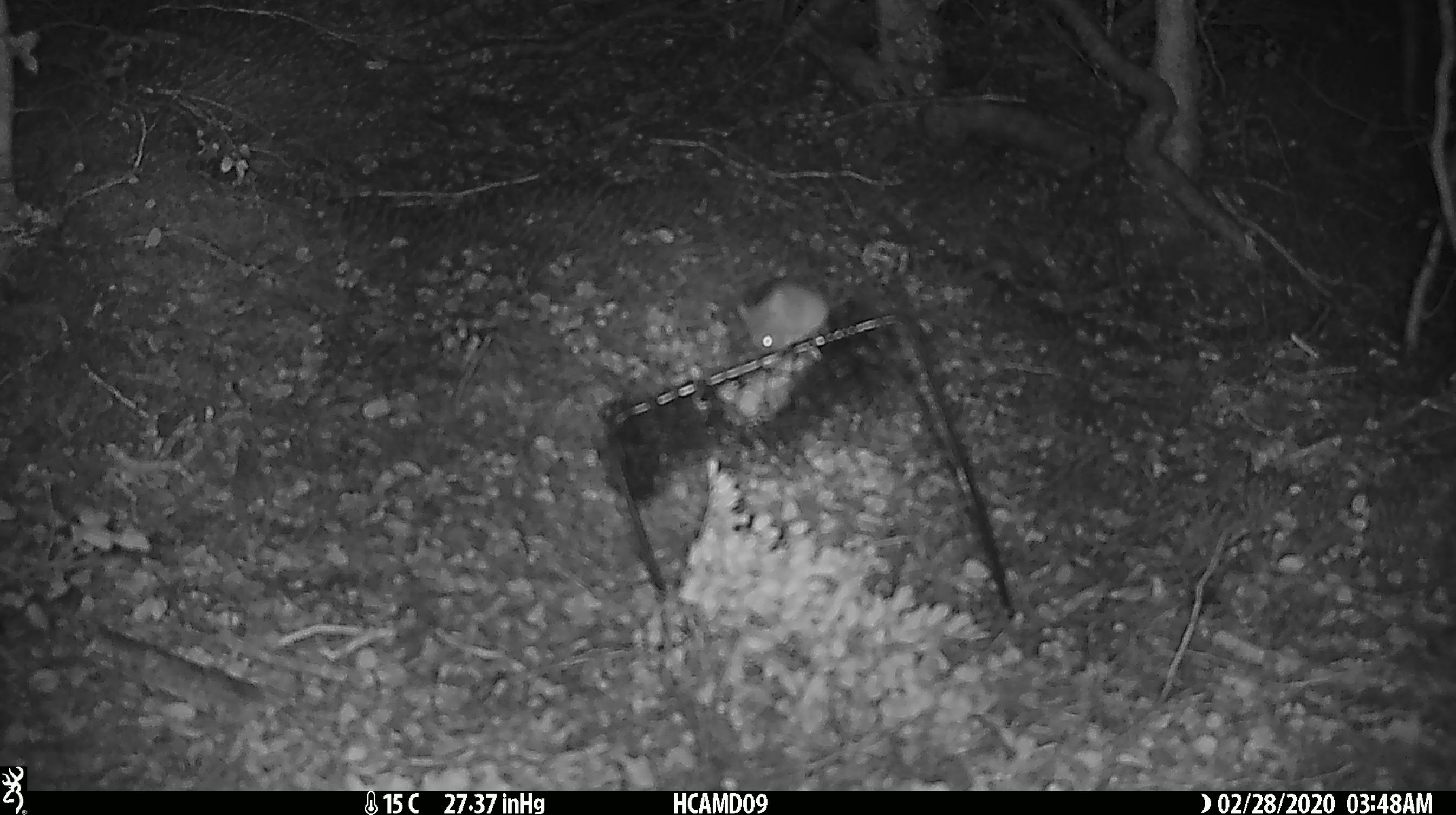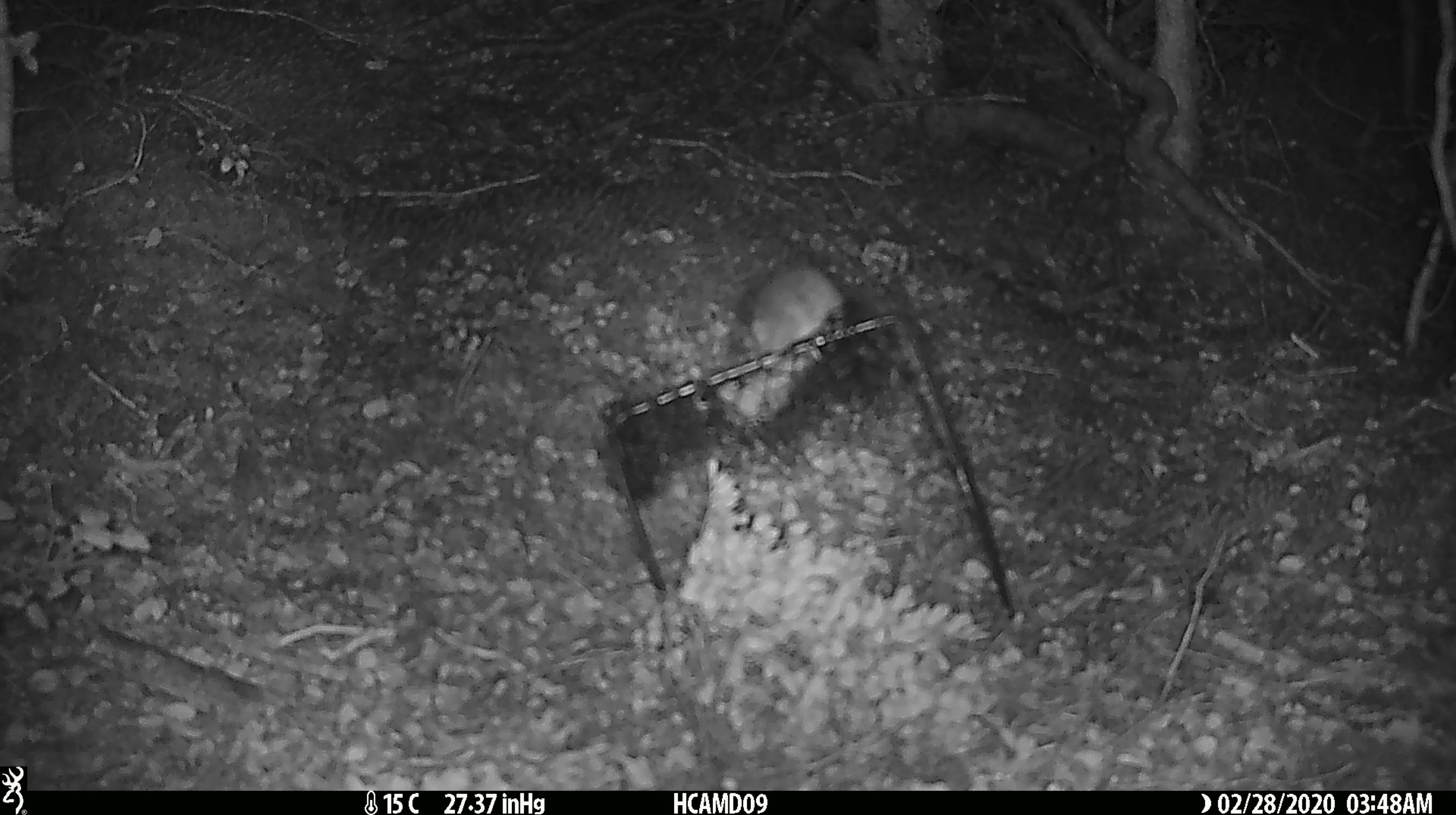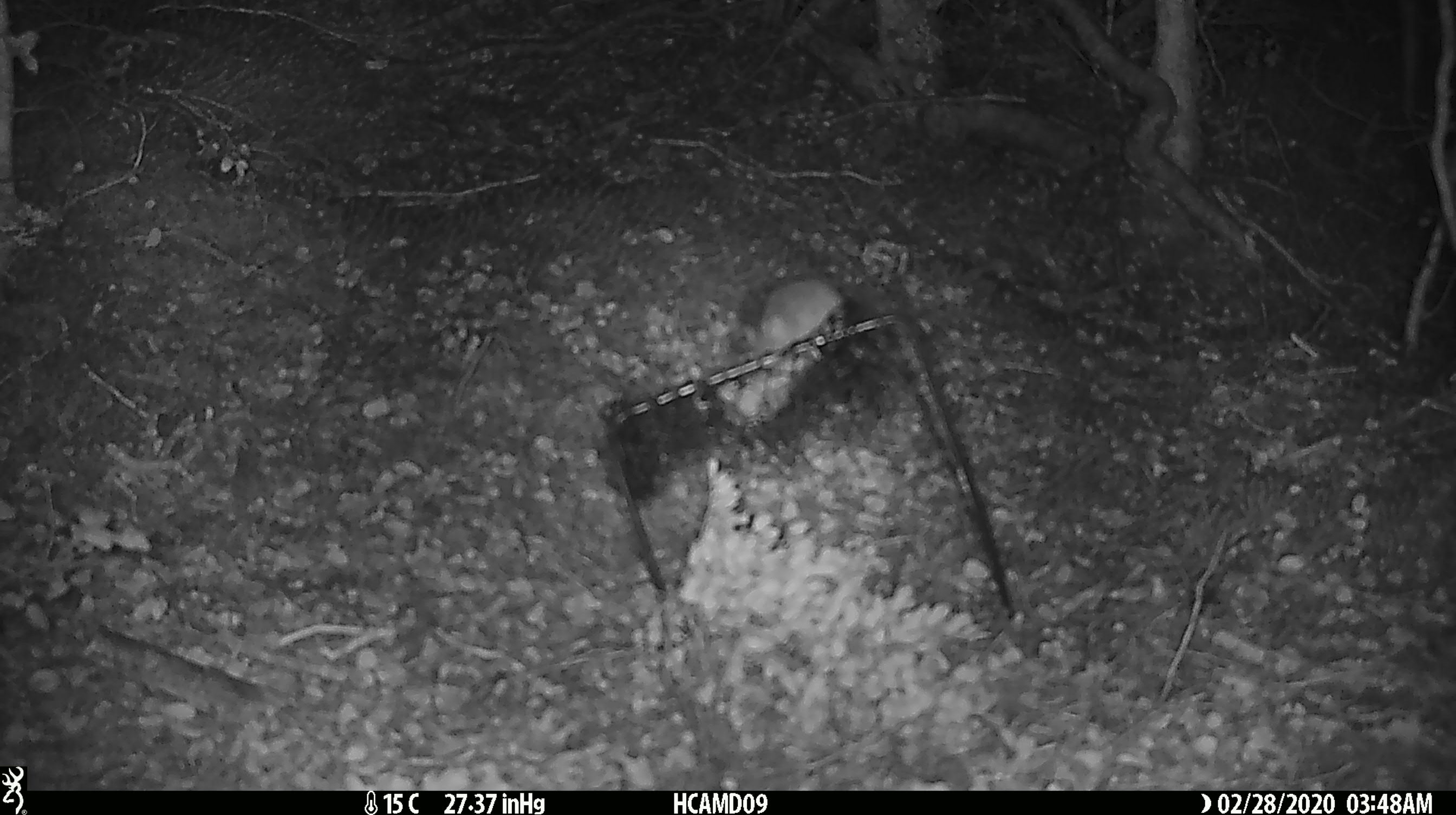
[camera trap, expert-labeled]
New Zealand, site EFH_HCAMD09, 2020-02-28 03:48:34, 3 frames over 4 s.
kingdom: Animalia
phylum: Chordata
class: Mammalia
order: Rodentia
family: Muridae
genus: Mus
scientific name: Mus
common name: mouse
Mouse (Mus).